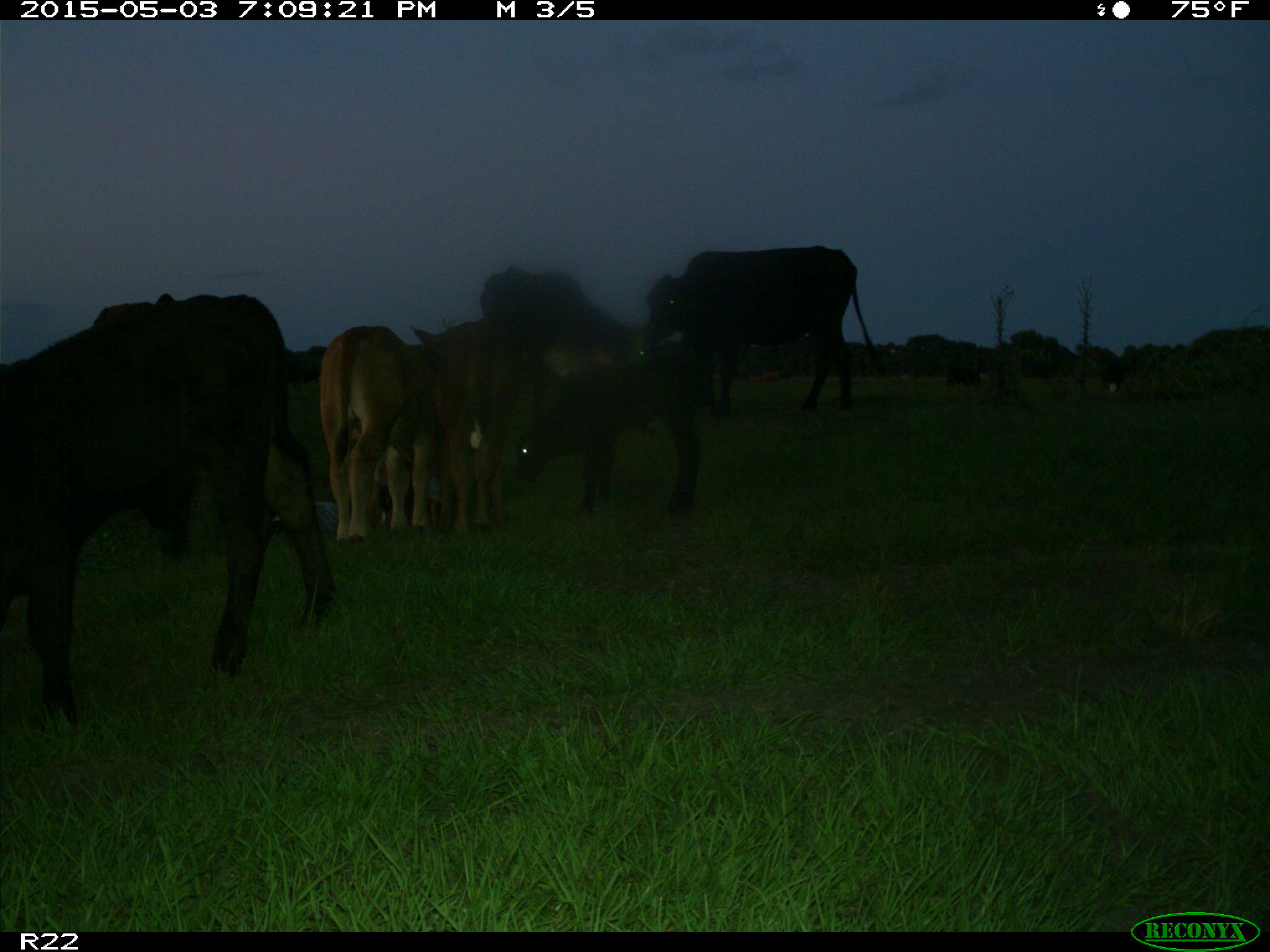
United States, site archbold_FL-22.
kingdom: Animalia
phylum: Chordata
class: Mammalia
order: Artiodactyla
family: Bovidae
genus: Bos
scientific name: Bos taurus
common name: domestic cow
Bos taurus (domestic cow).